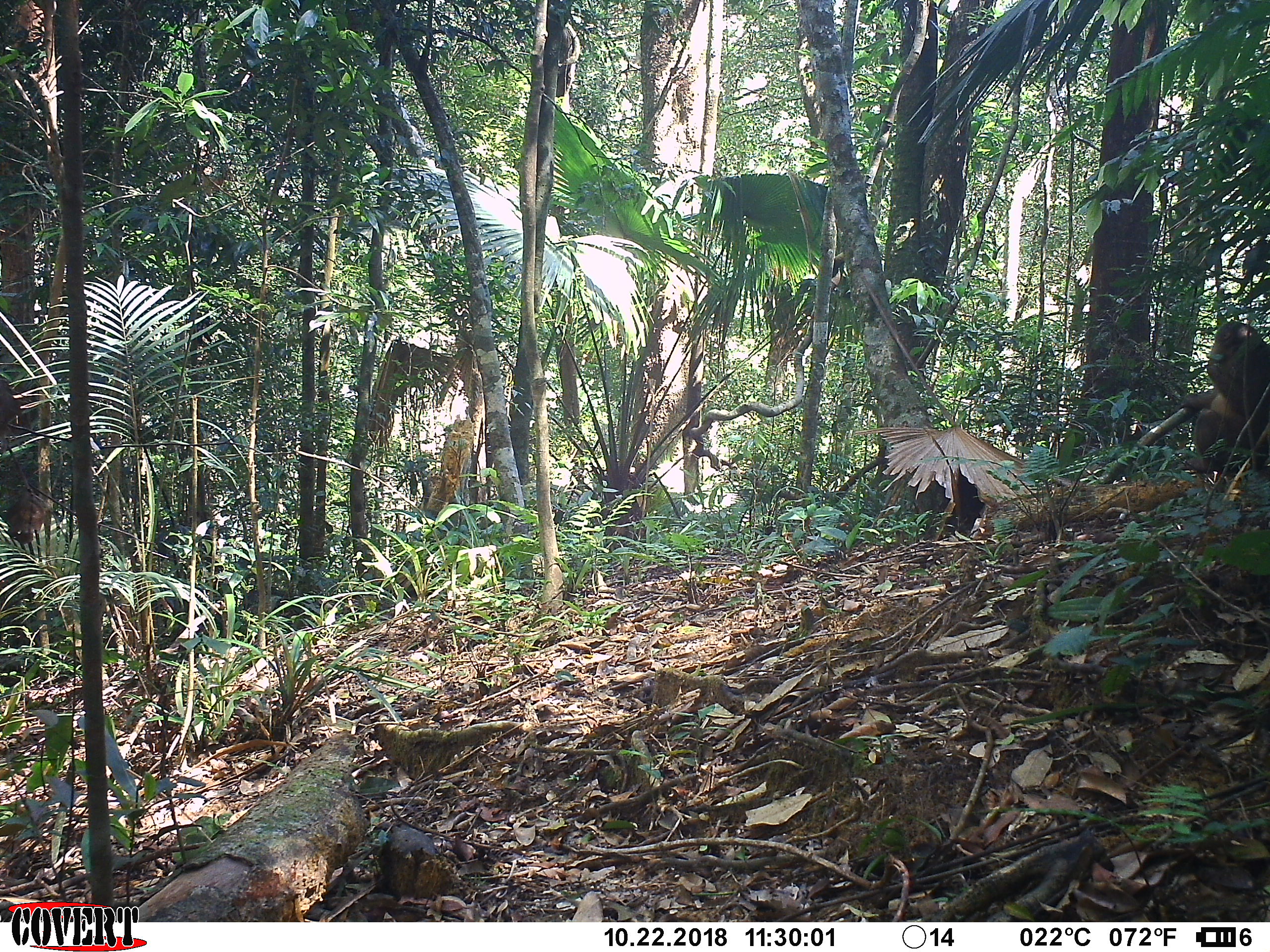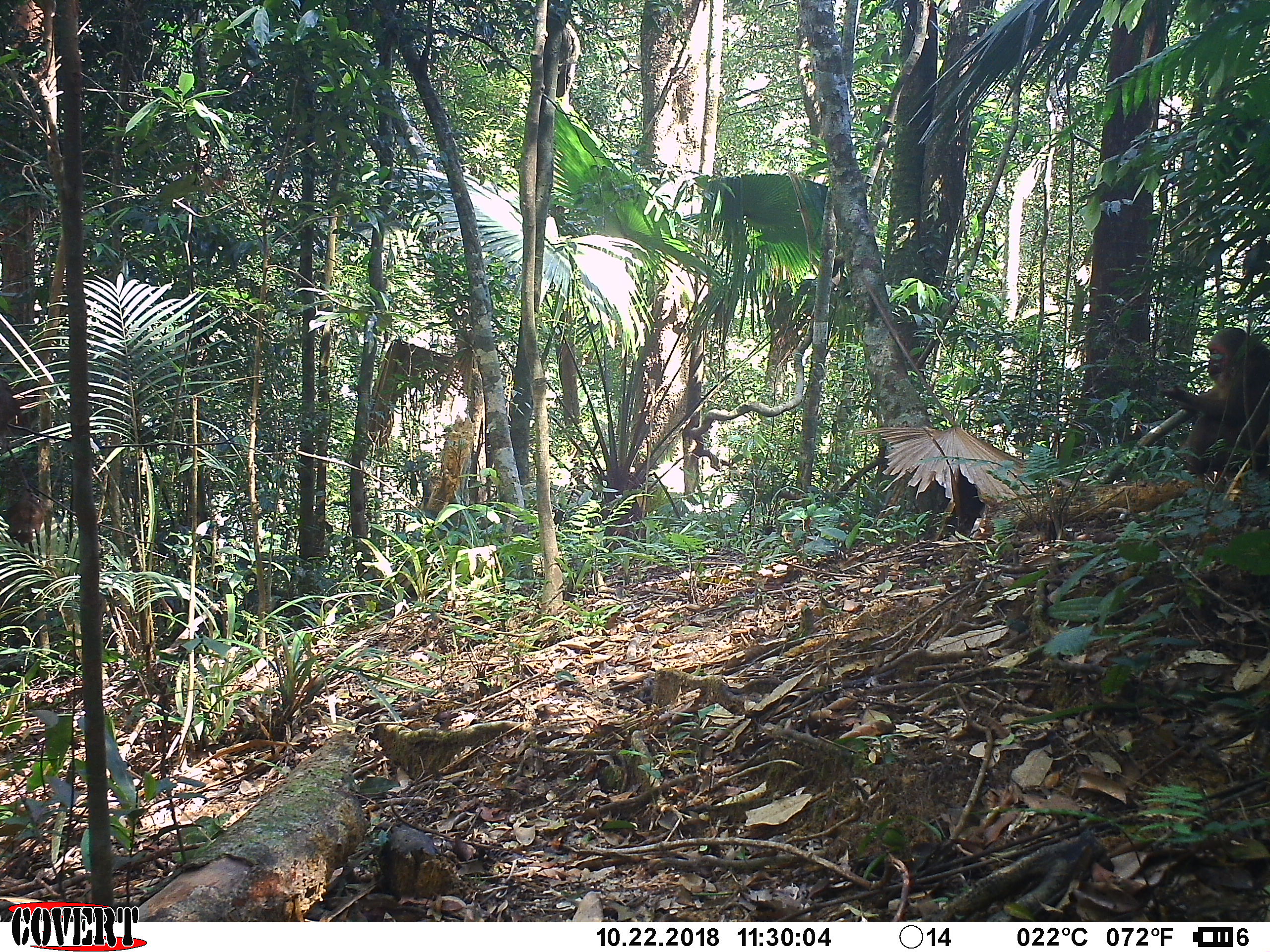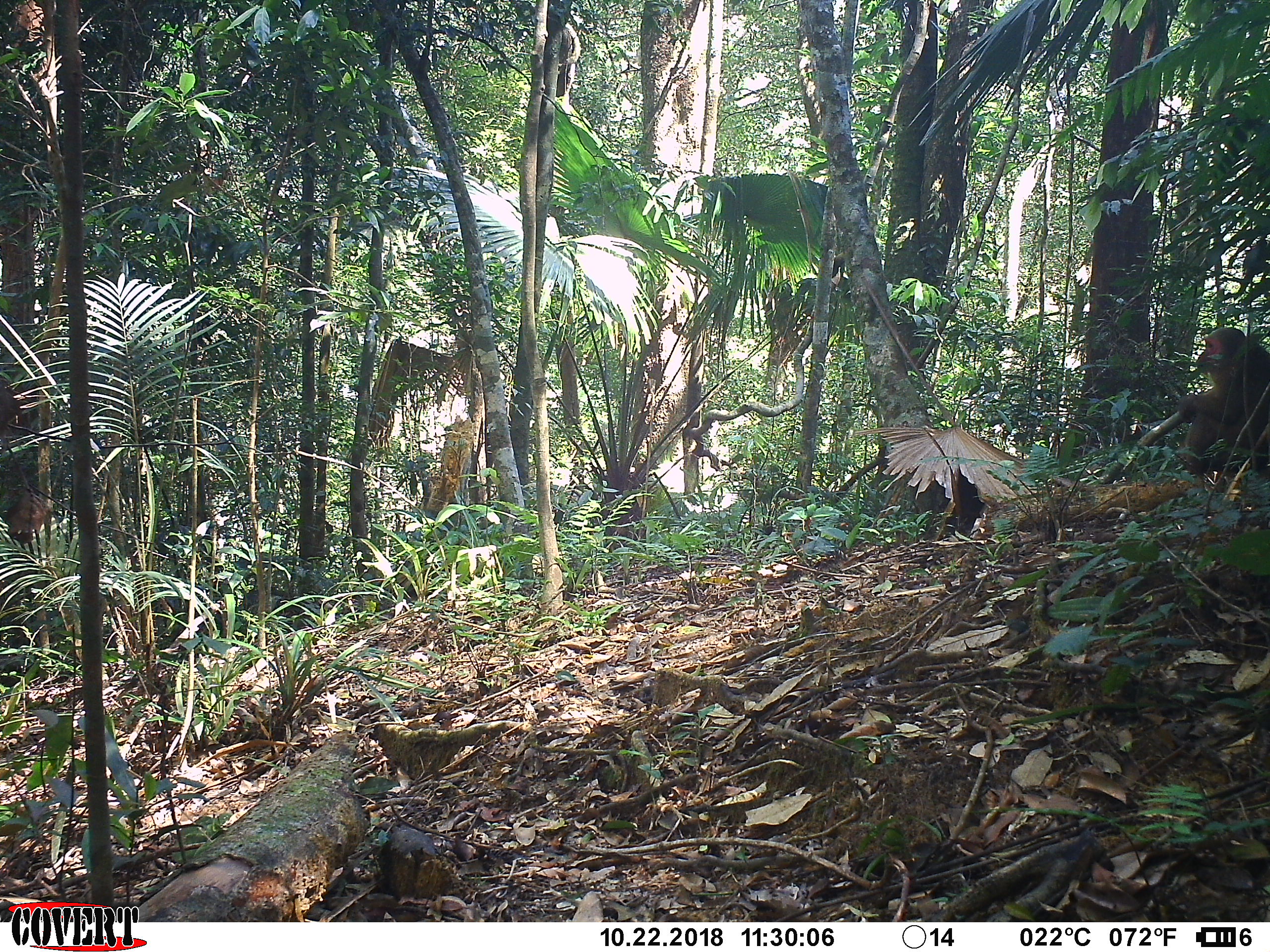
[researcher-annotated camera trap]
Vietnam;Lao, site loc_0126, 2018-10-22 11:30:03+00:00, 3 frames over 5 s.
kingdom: Animalia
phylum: Chordata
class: Mammalia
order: Primates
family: Cercopithecidae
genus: Macaca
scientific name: Macaca arctoides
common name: stump-tailed macaque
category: stump tailed macaque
Stump tailed macaque (stump-tailed macaque) (Macaca arctoides). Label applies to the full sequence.